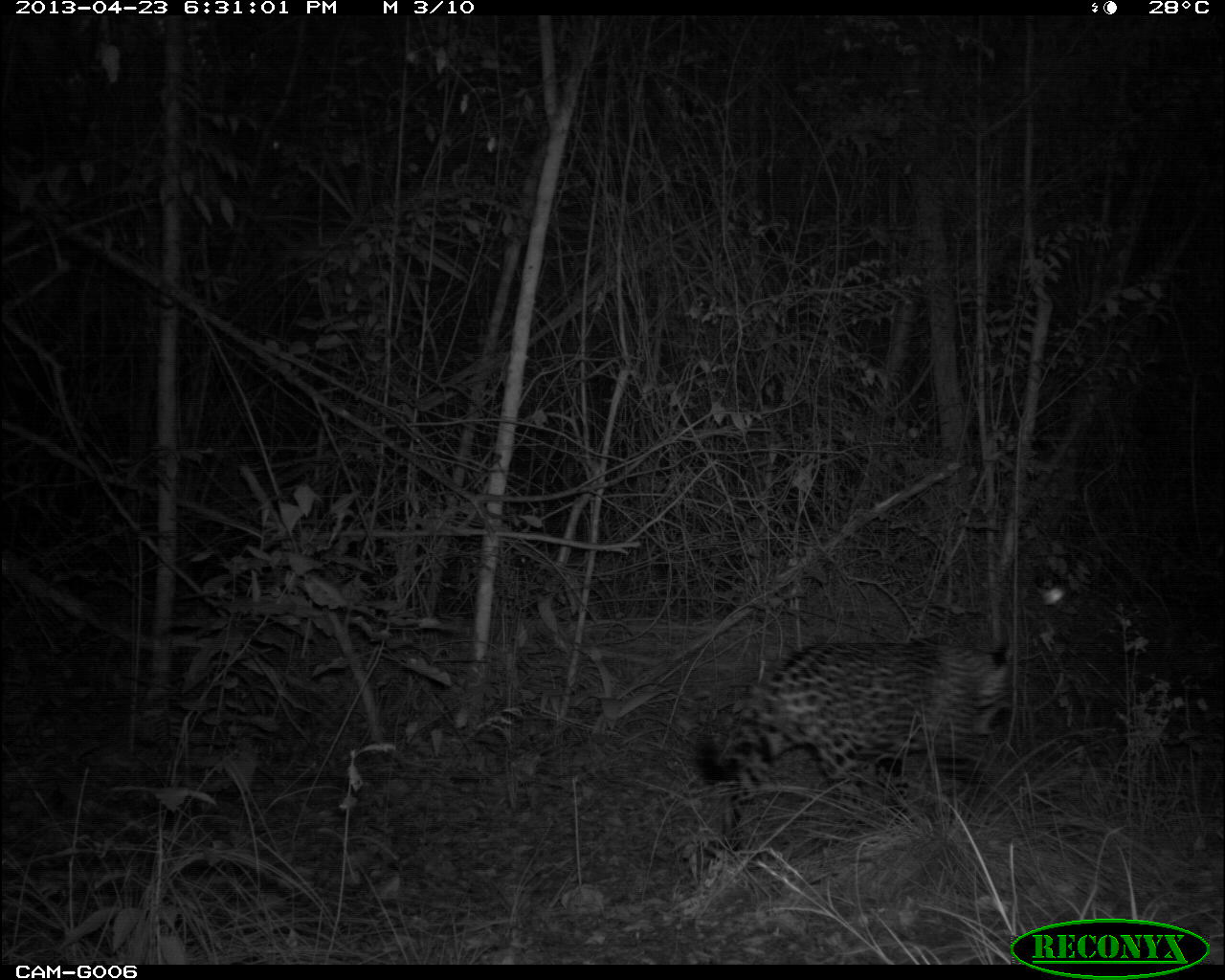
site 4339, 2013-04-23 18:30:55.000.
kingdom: Animalia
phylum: Chordata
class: Mammalia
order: Carnivora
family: Felidae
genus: Panthera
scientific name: Panthera onca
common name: jaguar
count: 1